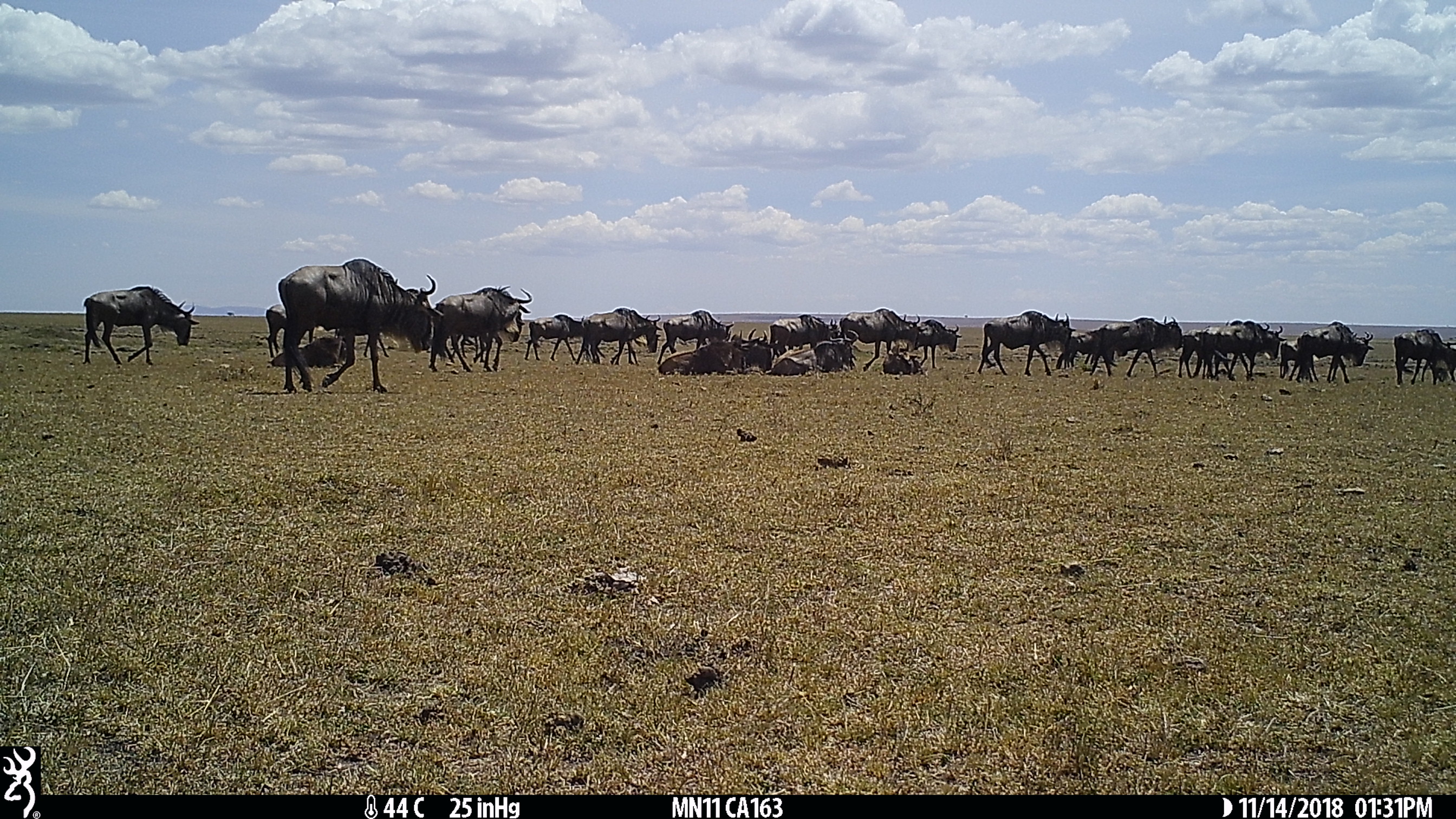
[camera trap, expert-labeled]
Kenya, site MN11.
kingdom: Animalia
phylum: Chordata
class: Mammalia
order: Artiodactyla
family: Bovidae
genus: Connochaetes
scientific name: Connochaetes taurinus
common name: blue wildebeest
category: wildebeest